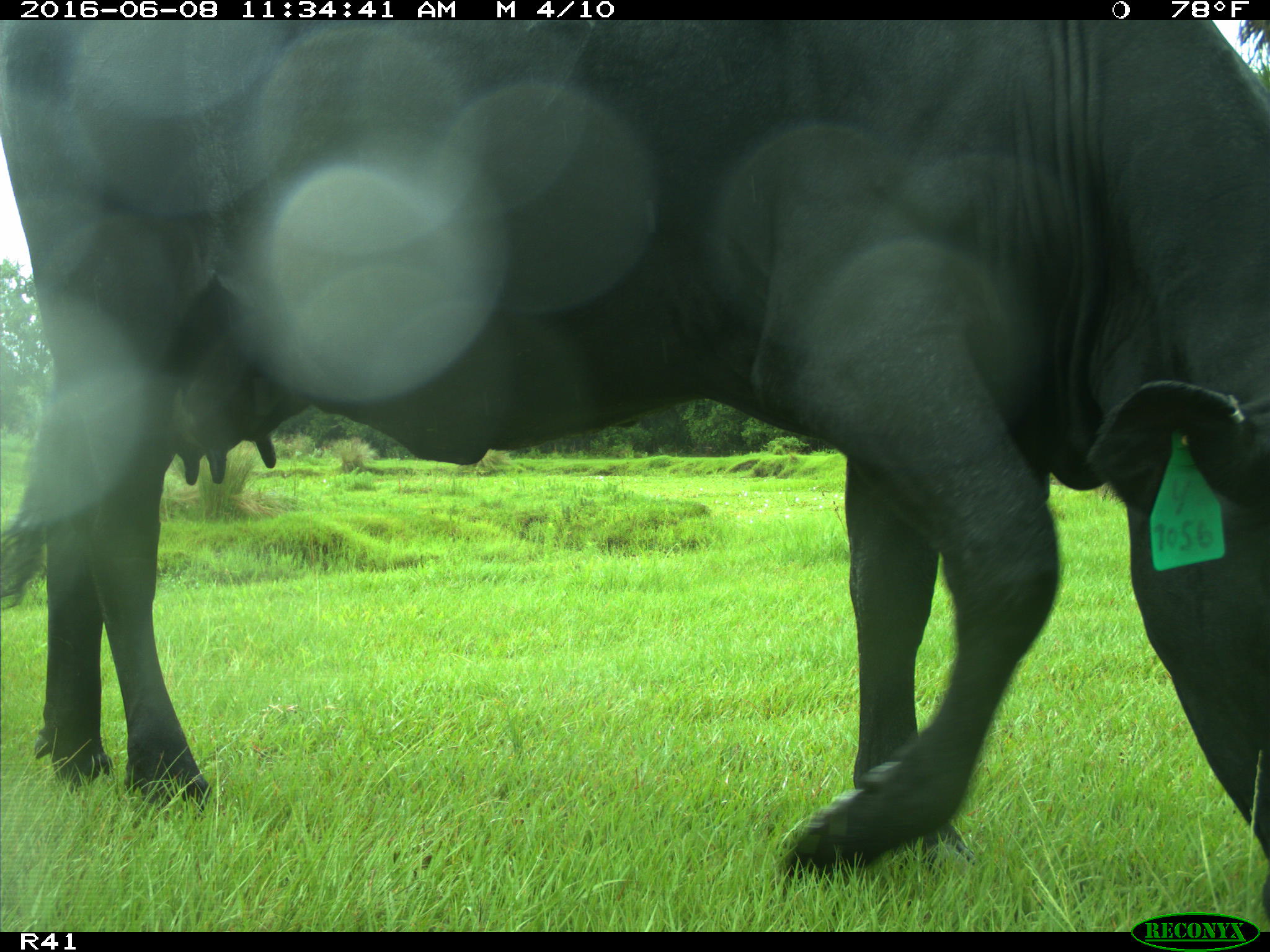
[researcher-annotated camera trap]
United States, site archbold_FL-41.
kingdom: Animalia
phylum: Chordata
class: Mammalia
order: Artiodactyla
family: Bovidae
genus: Bos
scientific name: Bos taurus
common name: domestic cow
Bos taurus (domestic cow).